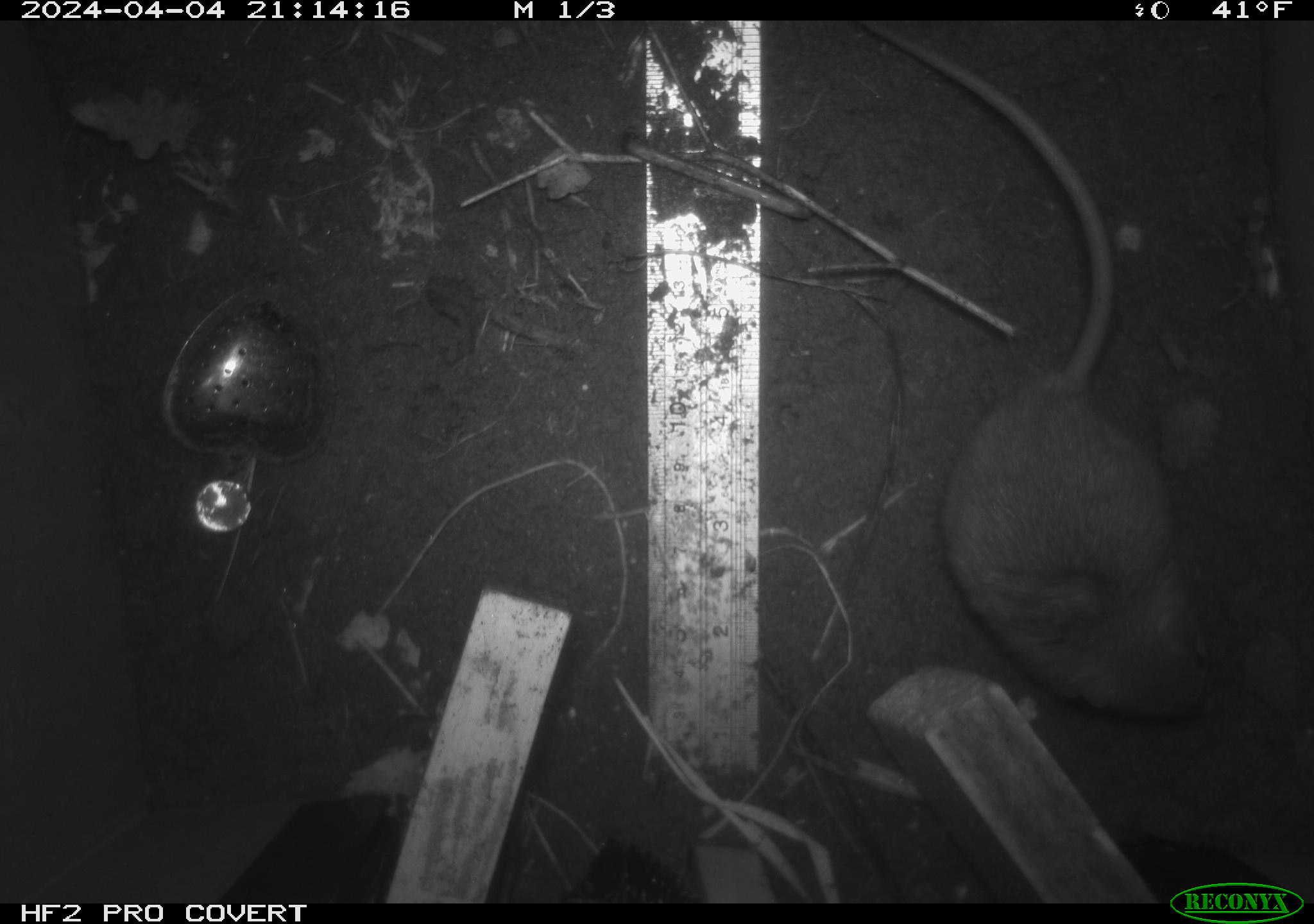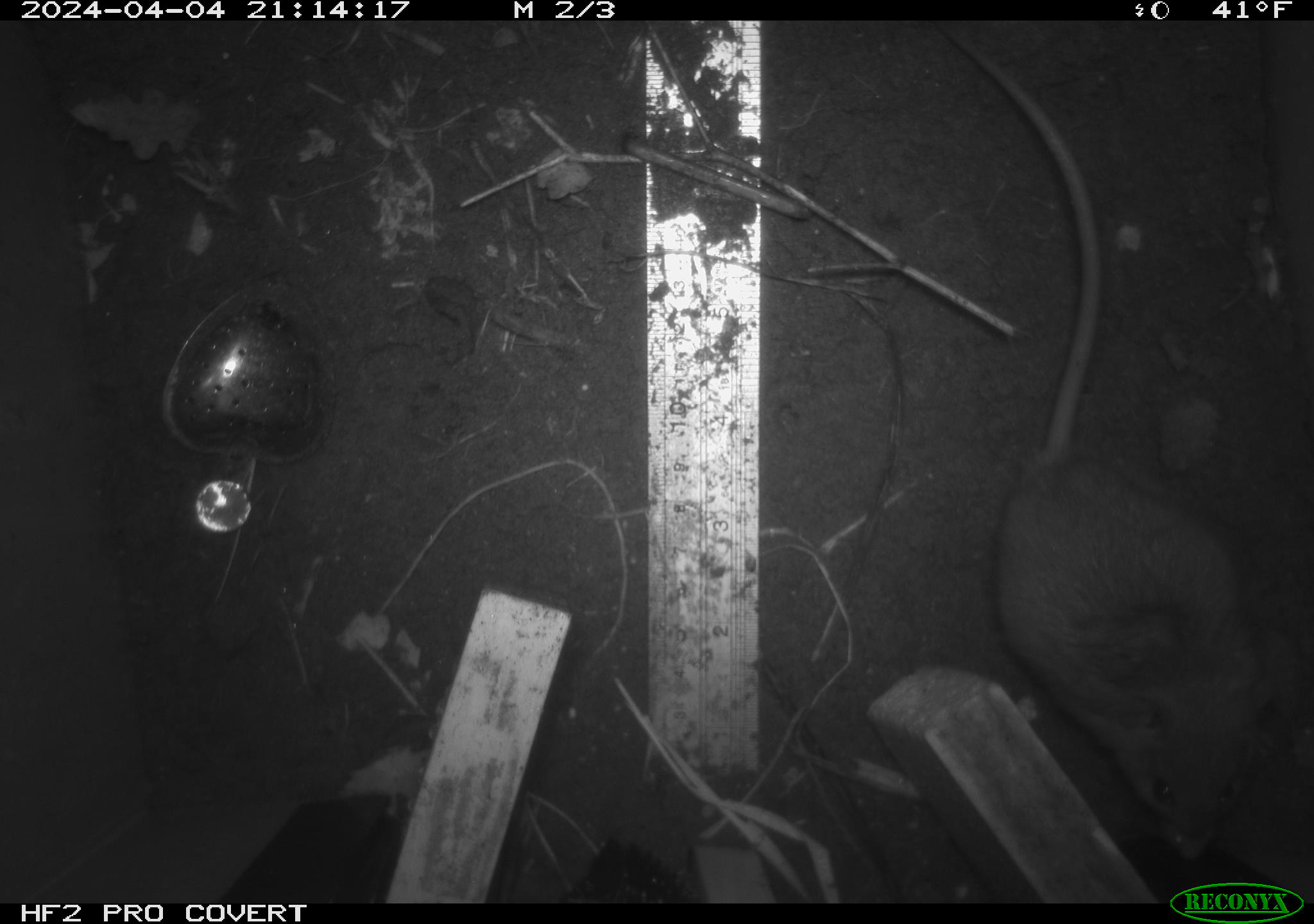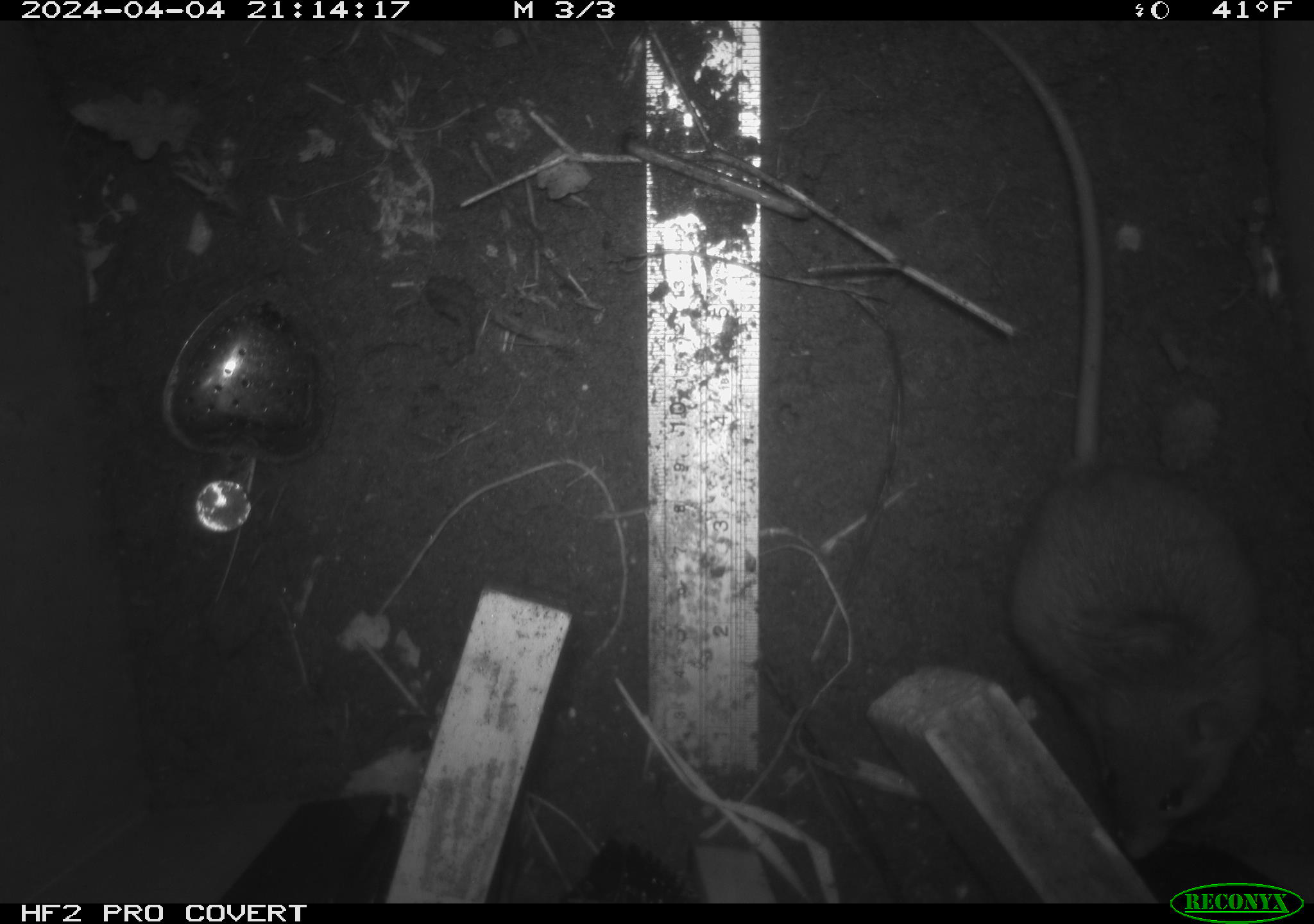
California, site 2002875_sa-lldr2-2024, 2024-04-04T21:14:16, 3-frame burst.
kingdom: Animalia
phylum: Chordata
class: Mammalia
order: Rodentia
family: Muridae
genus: Rattus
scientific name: Rattus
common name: rat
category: rattus species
Rattus species (rat) (Rattus).